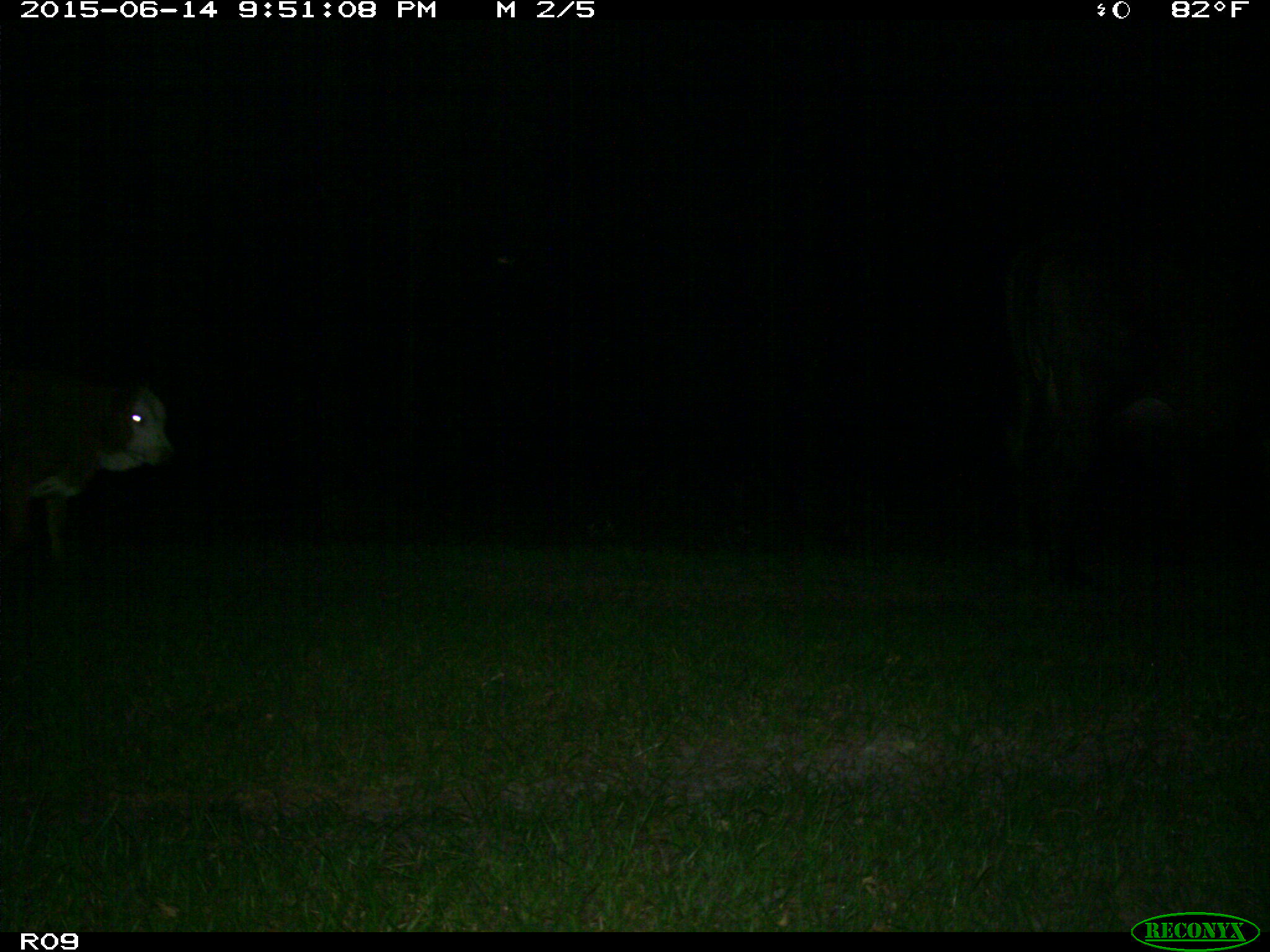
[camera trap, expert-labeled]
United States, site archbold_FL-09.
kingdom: Animalia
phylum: Chordata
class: Mammalia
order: Artiodactyla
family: Bovidae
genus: Bos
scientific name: Bos taurus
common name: domestic cow